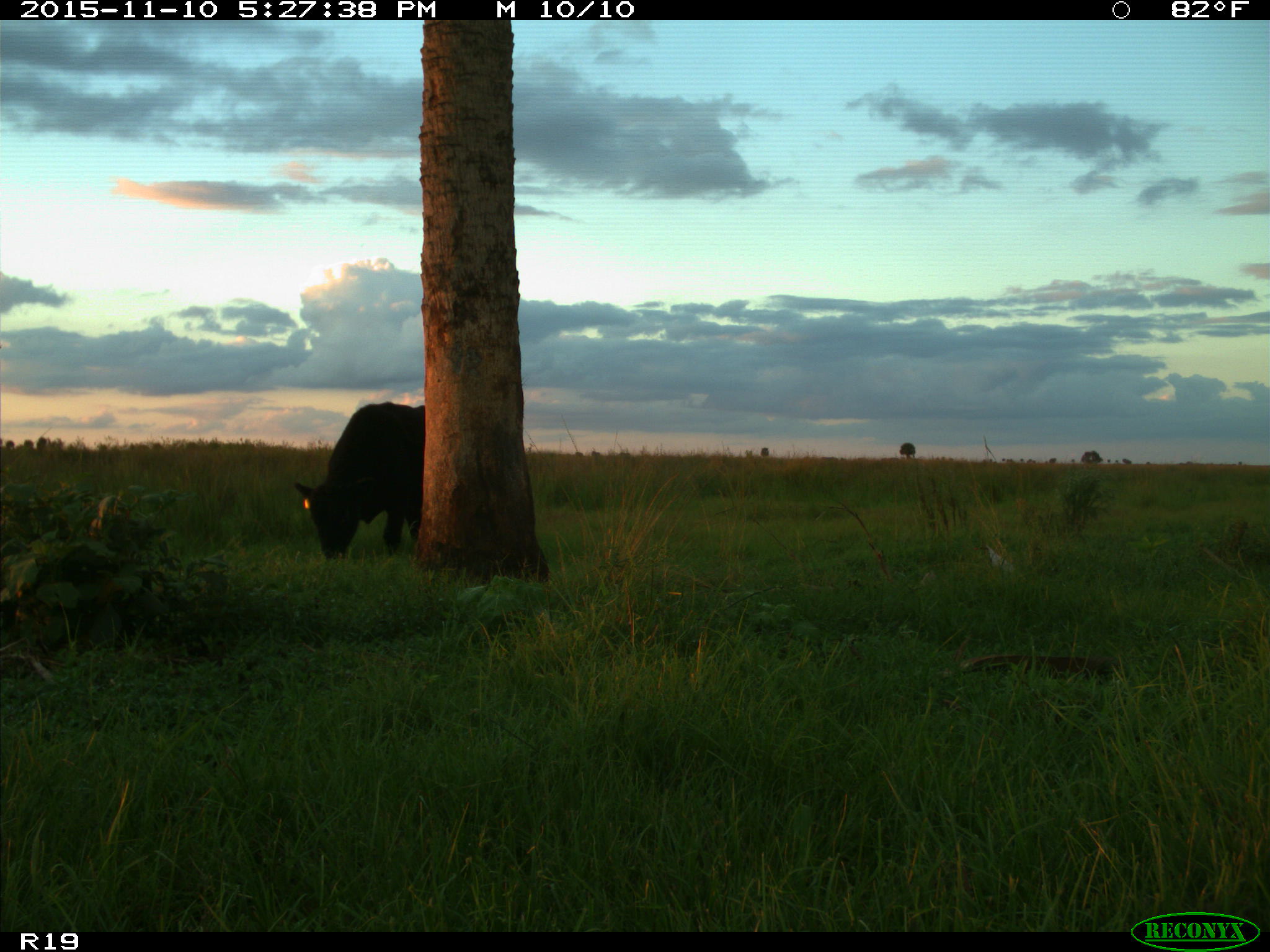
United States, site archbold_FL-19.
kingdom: Animalia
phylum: Chordata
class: Mammalia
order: Artiodactyla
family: Bovidae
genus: Bos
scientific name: Bos taurus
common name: domestic cow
Bos taurus (domestic cow).